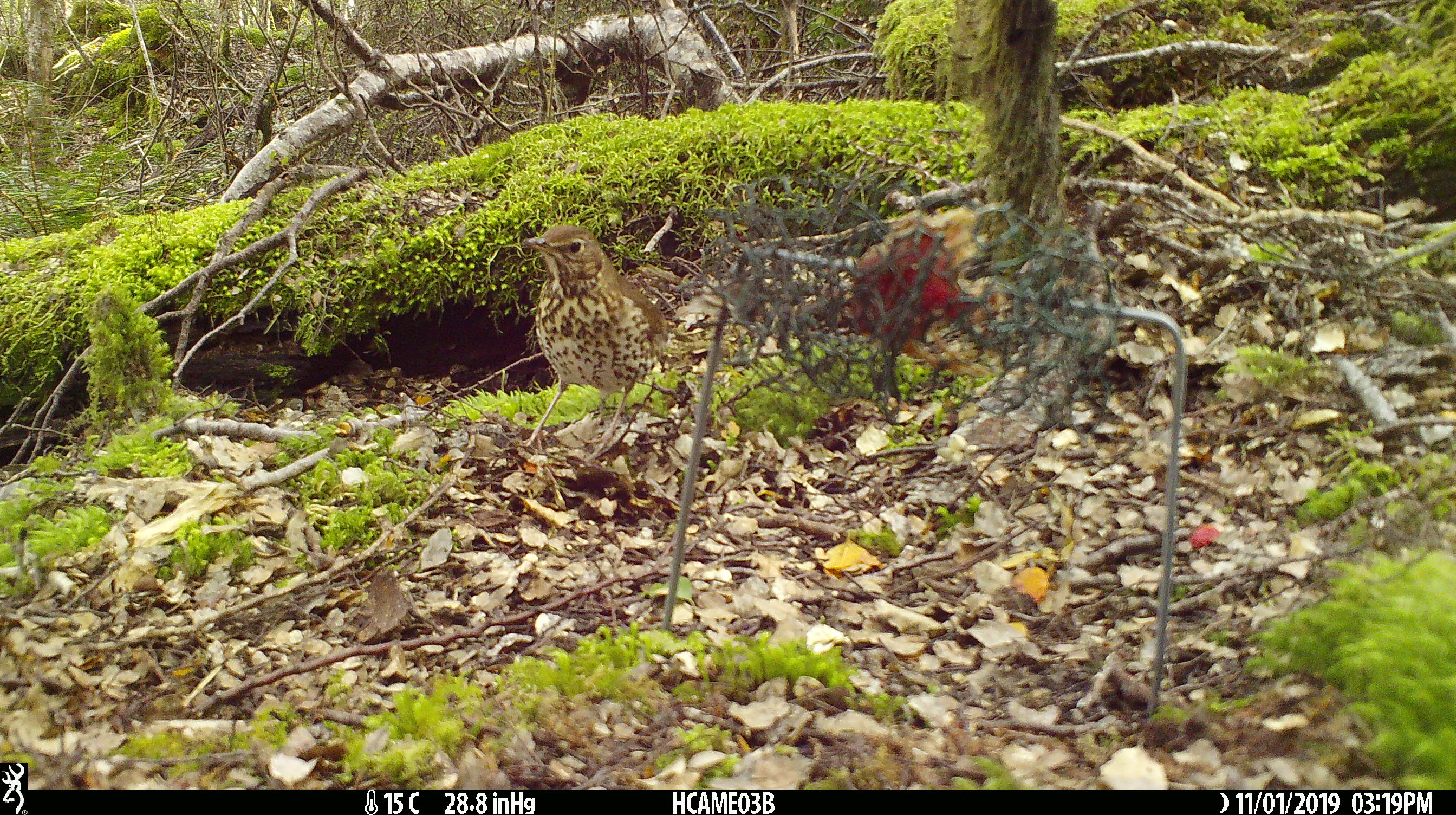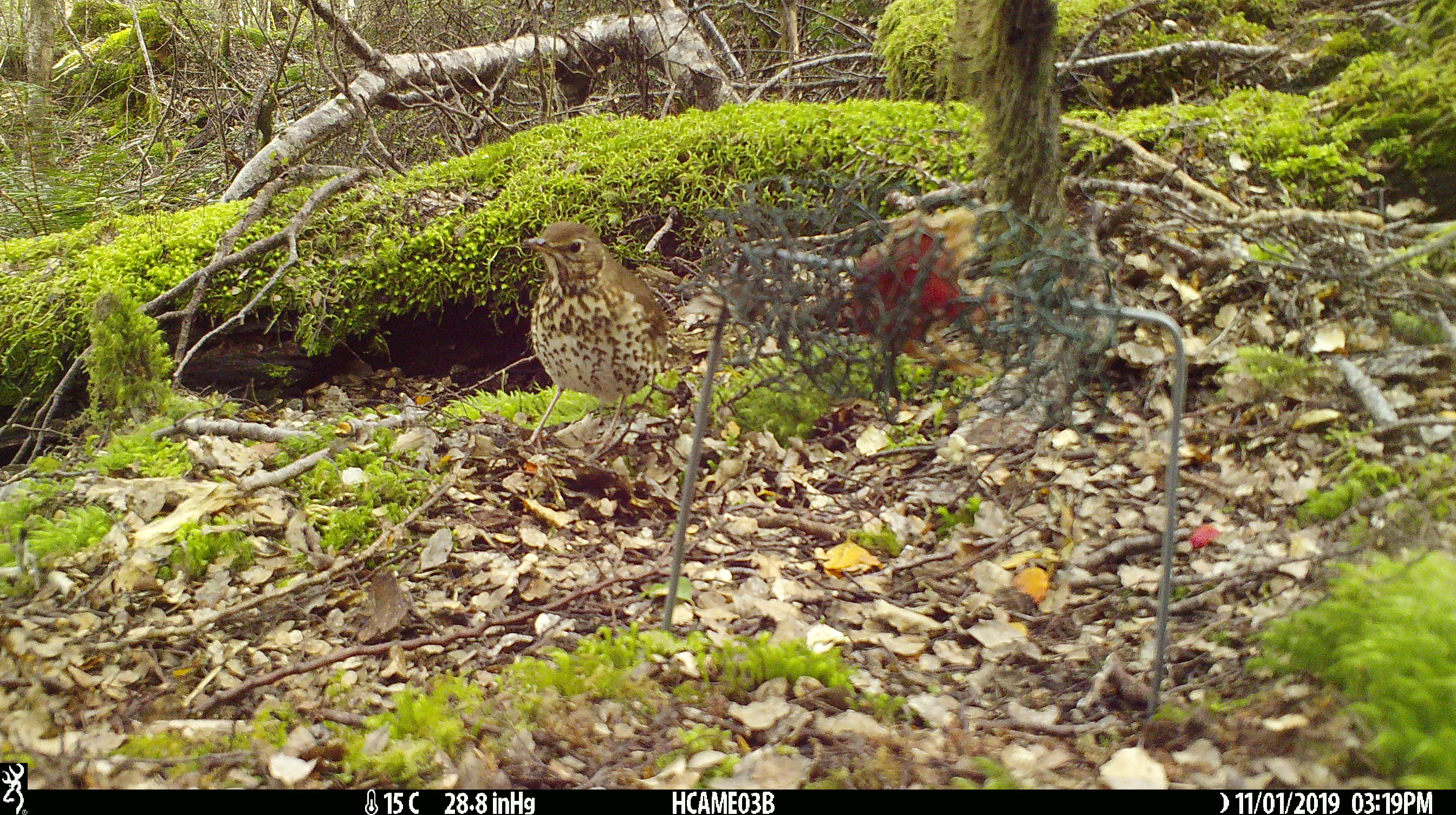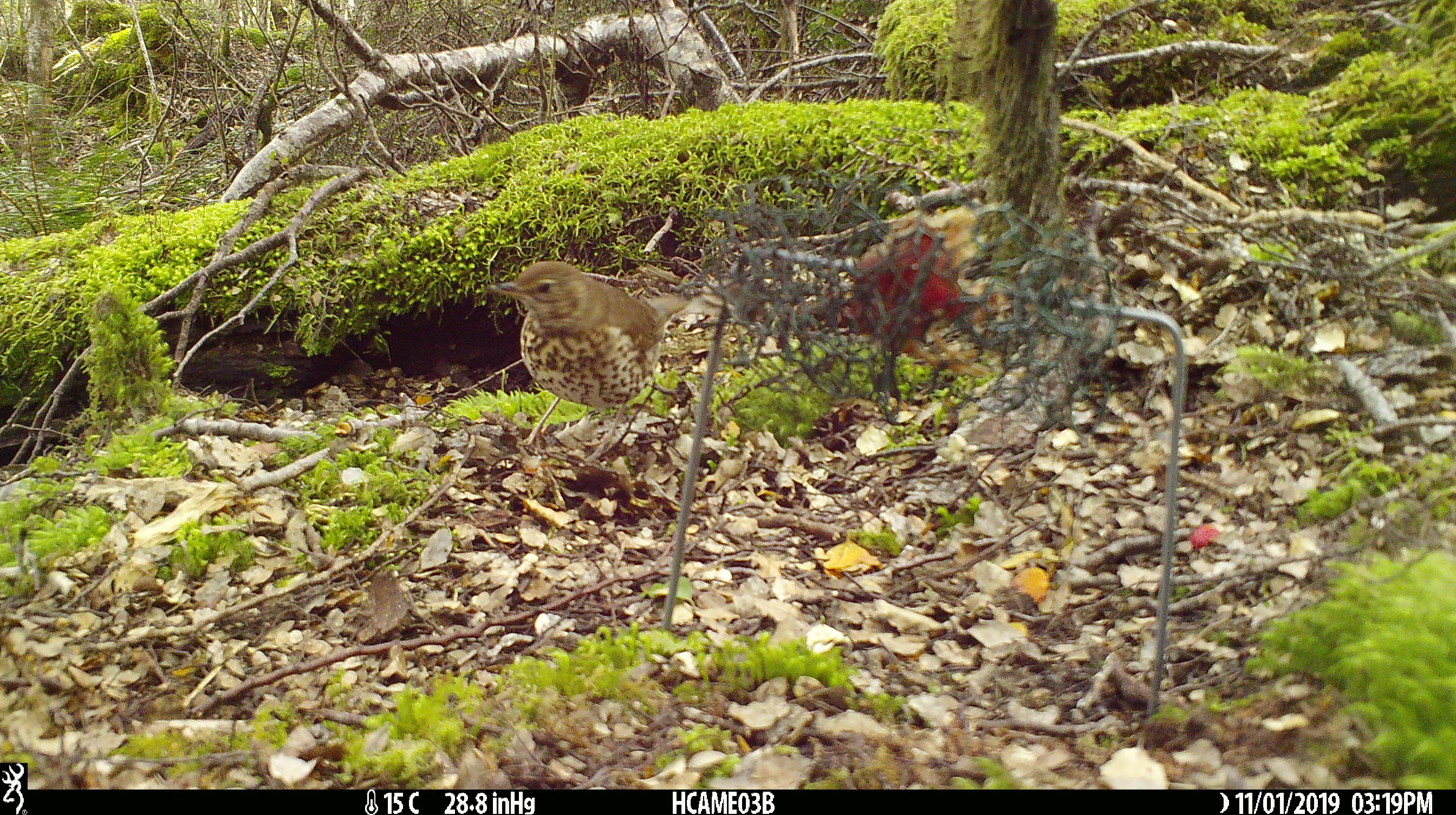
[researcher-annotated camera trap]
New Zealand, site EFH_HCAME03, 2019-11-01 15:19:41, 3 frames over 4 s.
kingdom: Animalia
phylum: Chordata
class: Aves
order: Passeriformes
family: Turdidae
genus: Turdus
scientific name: Turdus philomelos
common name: song thrush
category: thrush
Thrush (song thrush) (Turdus philomelos).